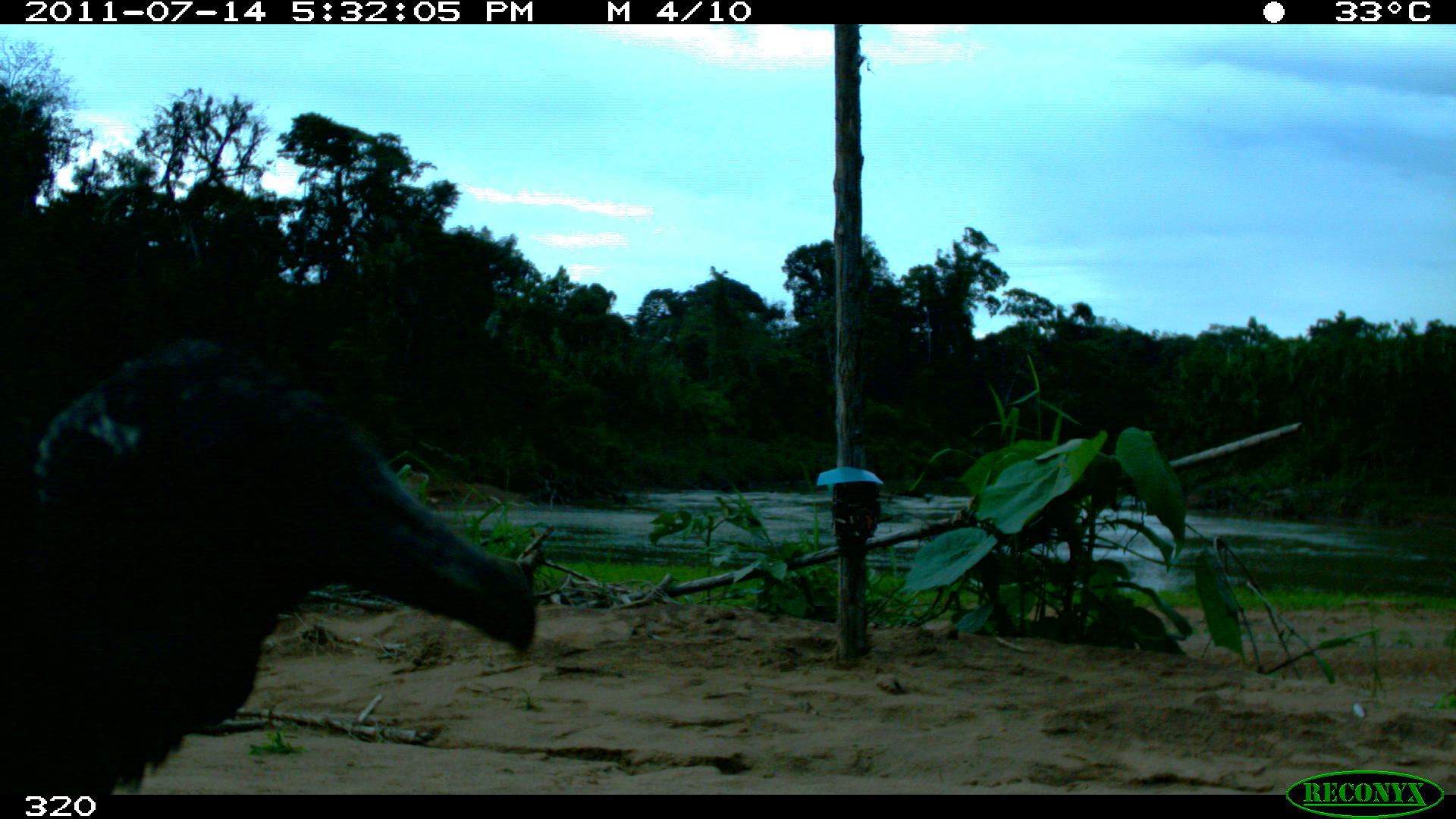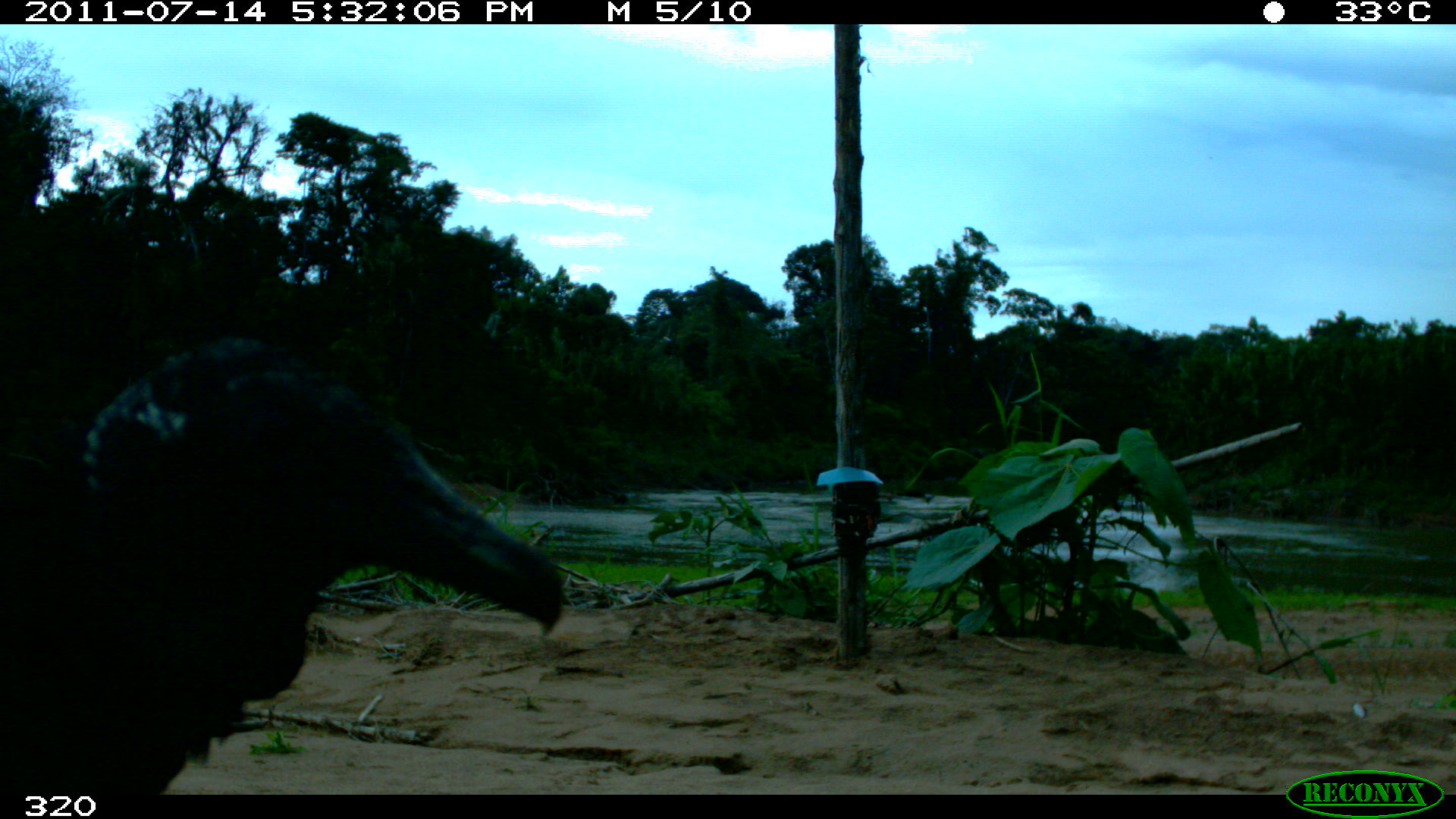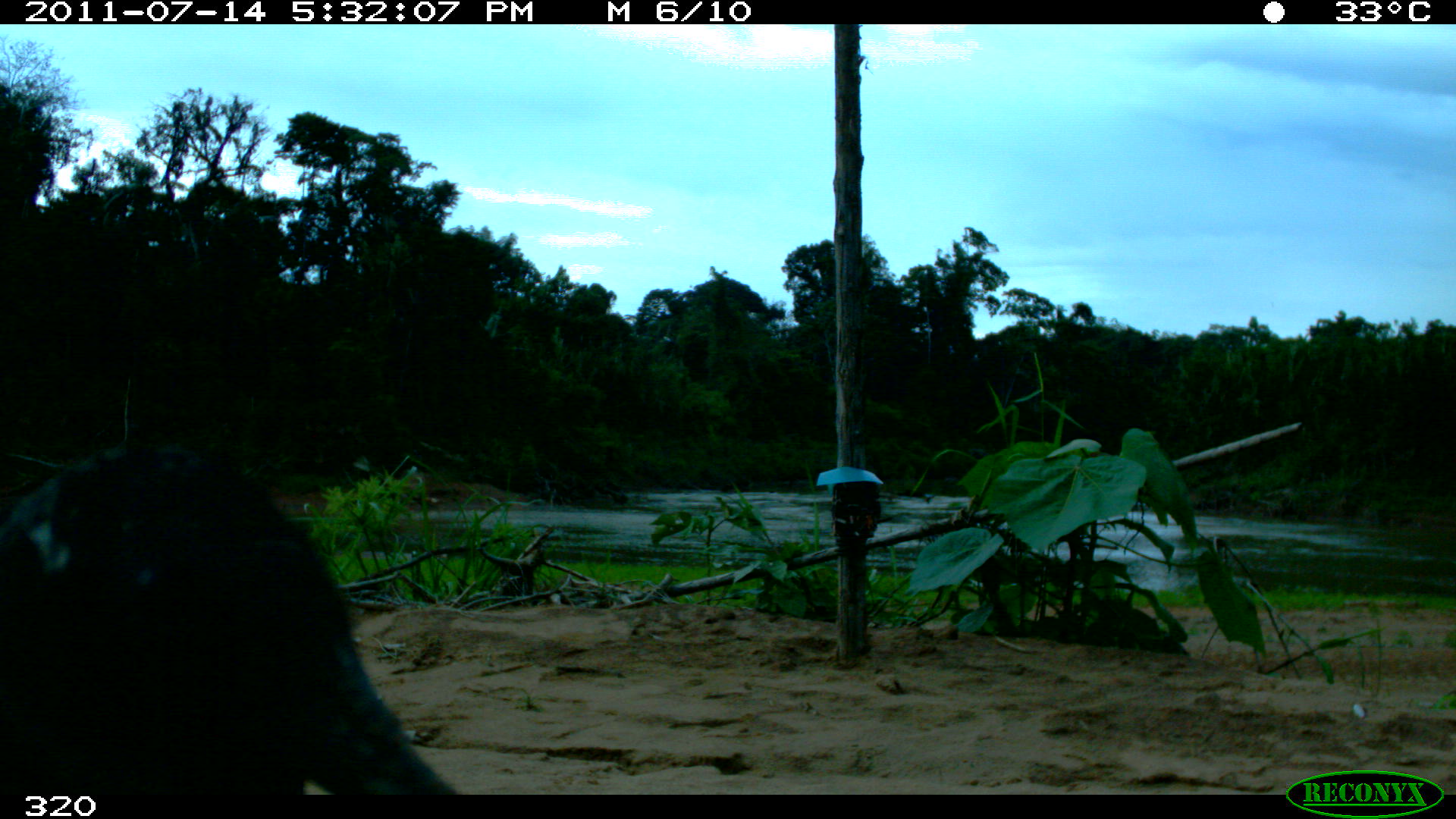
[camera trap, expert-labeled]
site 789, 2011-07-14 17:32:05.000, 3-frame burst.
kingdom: Animalia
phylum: Chordata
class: Aves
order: Cathartiformes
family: Cathartidae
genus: Coragyps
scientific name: Coragyps atratus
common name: black vulture